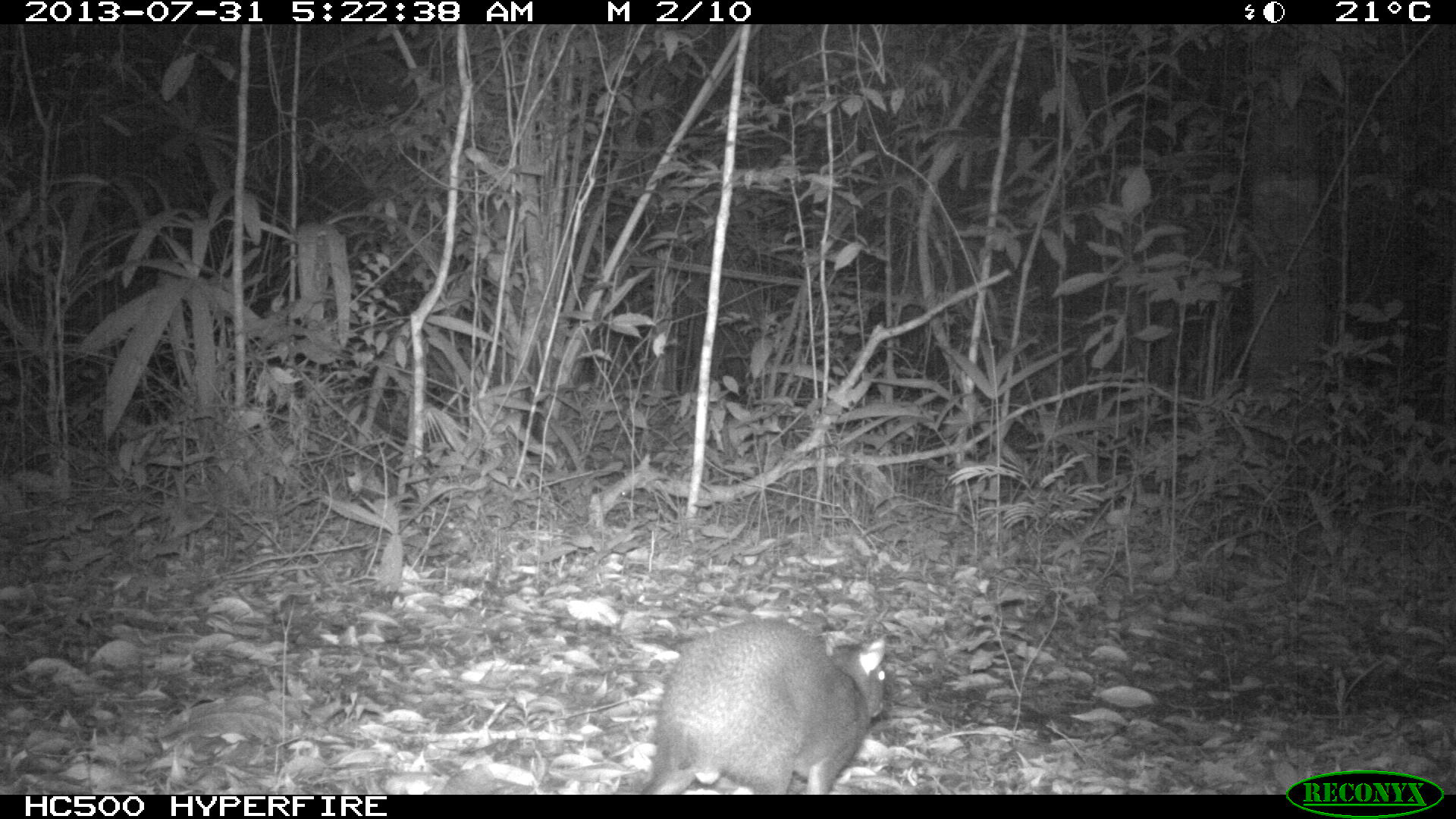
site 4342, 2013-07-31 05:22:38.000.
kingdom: Animalia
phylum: Chordata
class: Mammalia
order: Rodentia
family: Dasyproctidae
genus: Dasyprocta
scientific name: Dasyprocta punctata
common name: central american agouti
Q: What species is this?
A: Dasyprocta punctata (central american agouti).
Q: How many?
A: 1.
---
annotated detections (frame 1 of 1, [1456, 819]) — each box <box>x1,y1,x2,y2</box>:
dasyprocta punctata: <box>637,616,886,790</box>